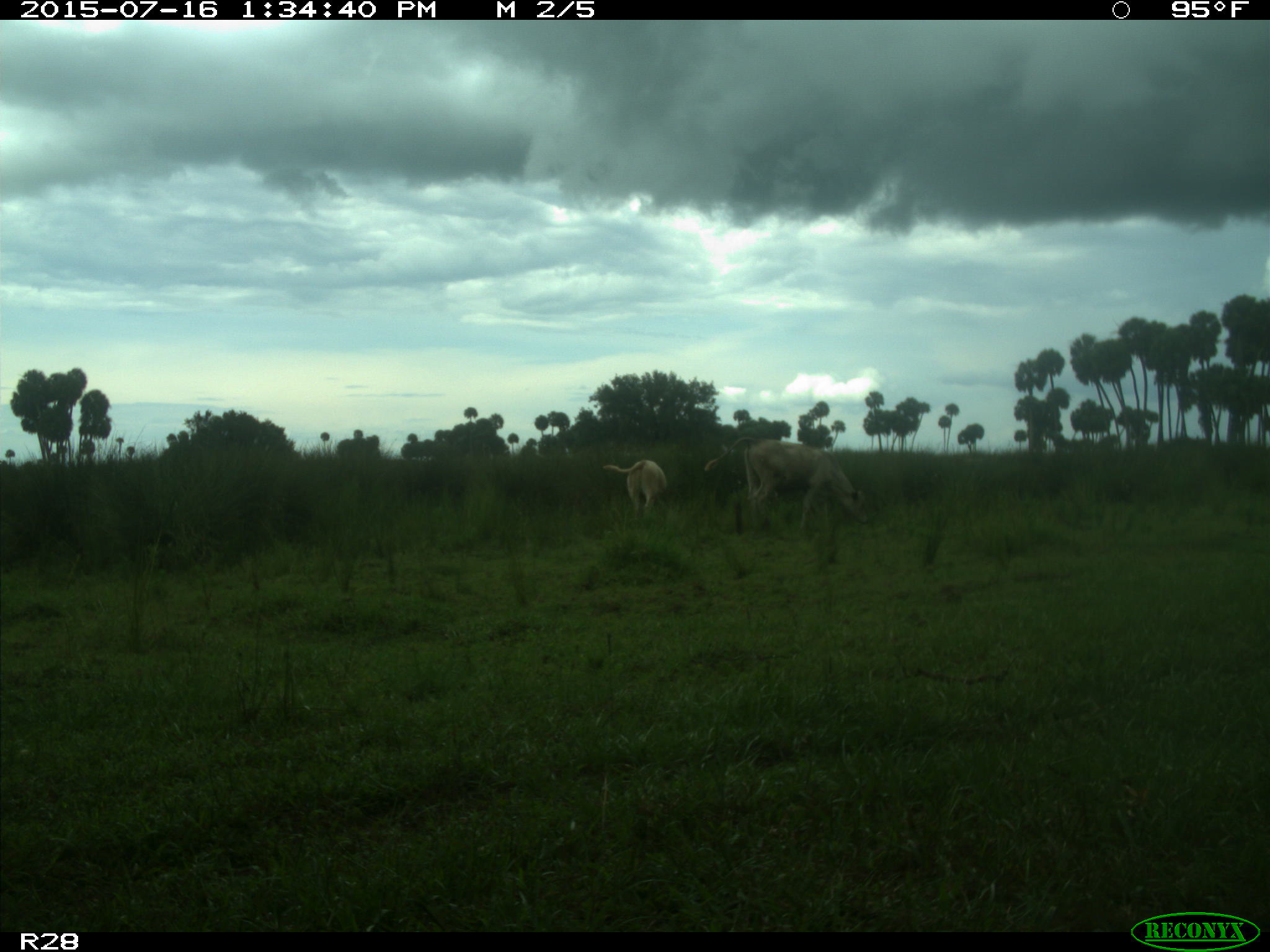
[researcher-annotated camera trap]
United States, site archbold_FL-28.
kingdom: Animalia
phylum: Chordata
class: Mammalia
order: Artiodactyla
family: Bovidae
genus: Bos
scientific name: Bos taurus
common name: domestic cow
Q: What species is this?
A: Bos taurus (domestic cow).